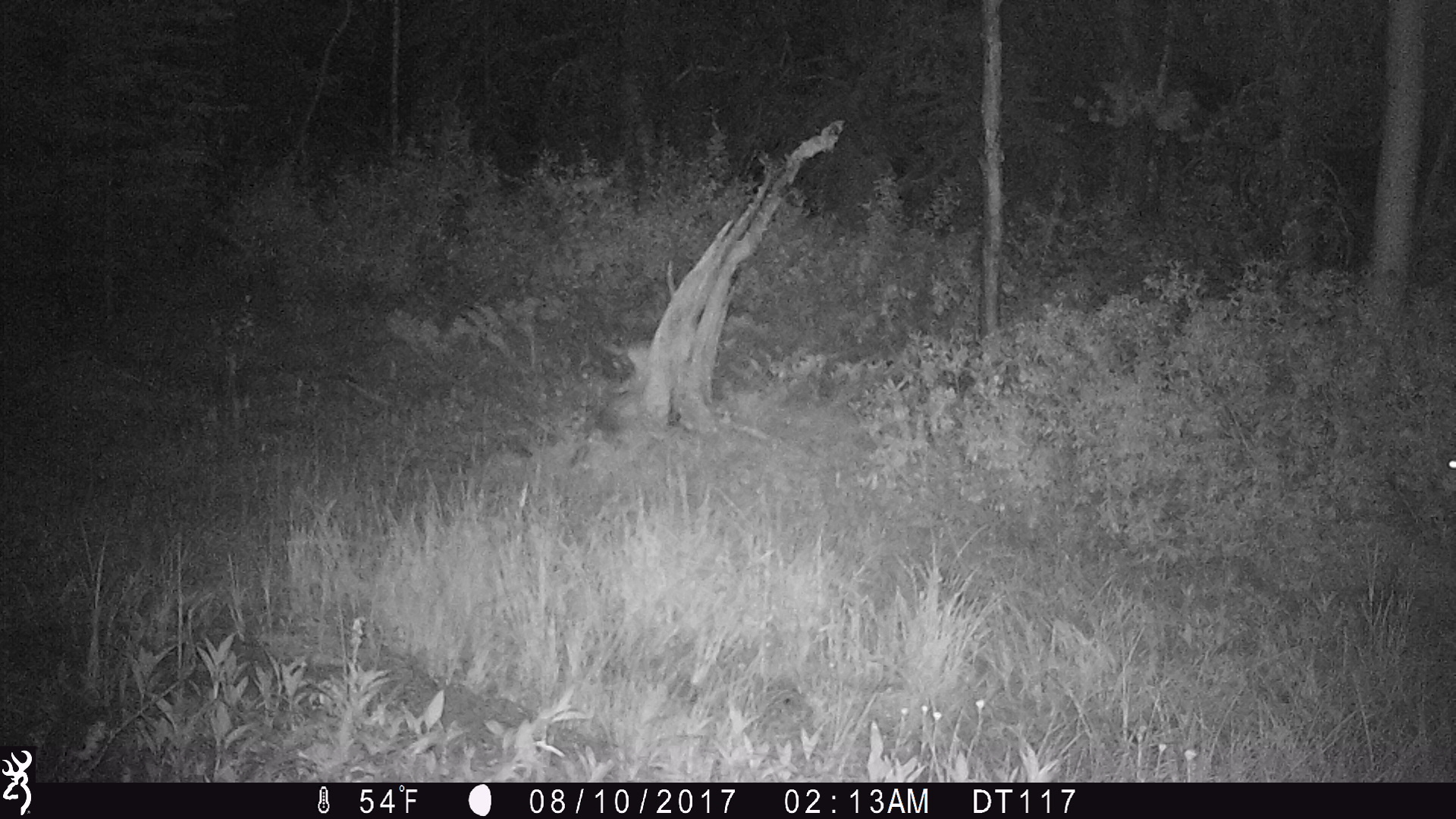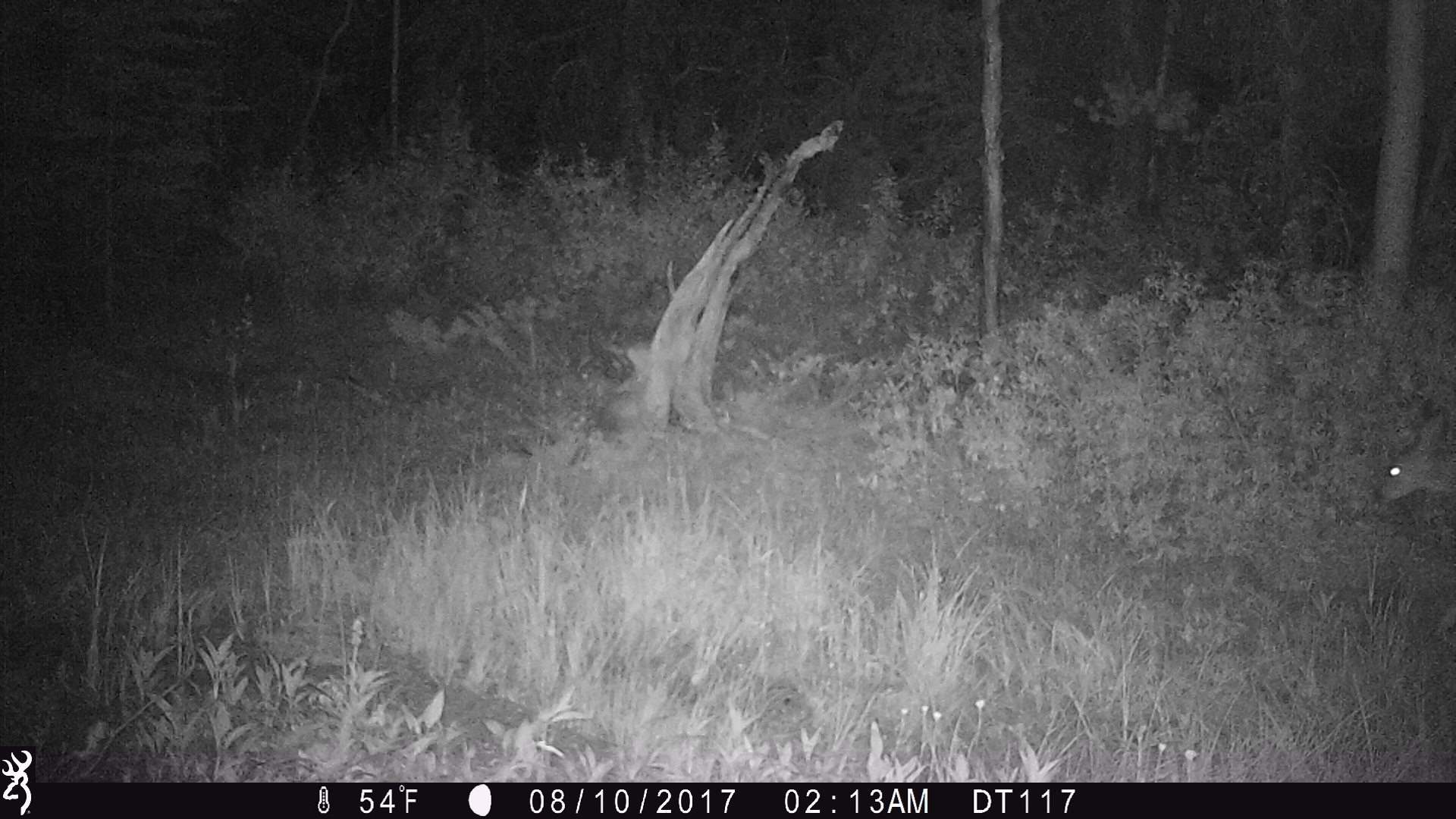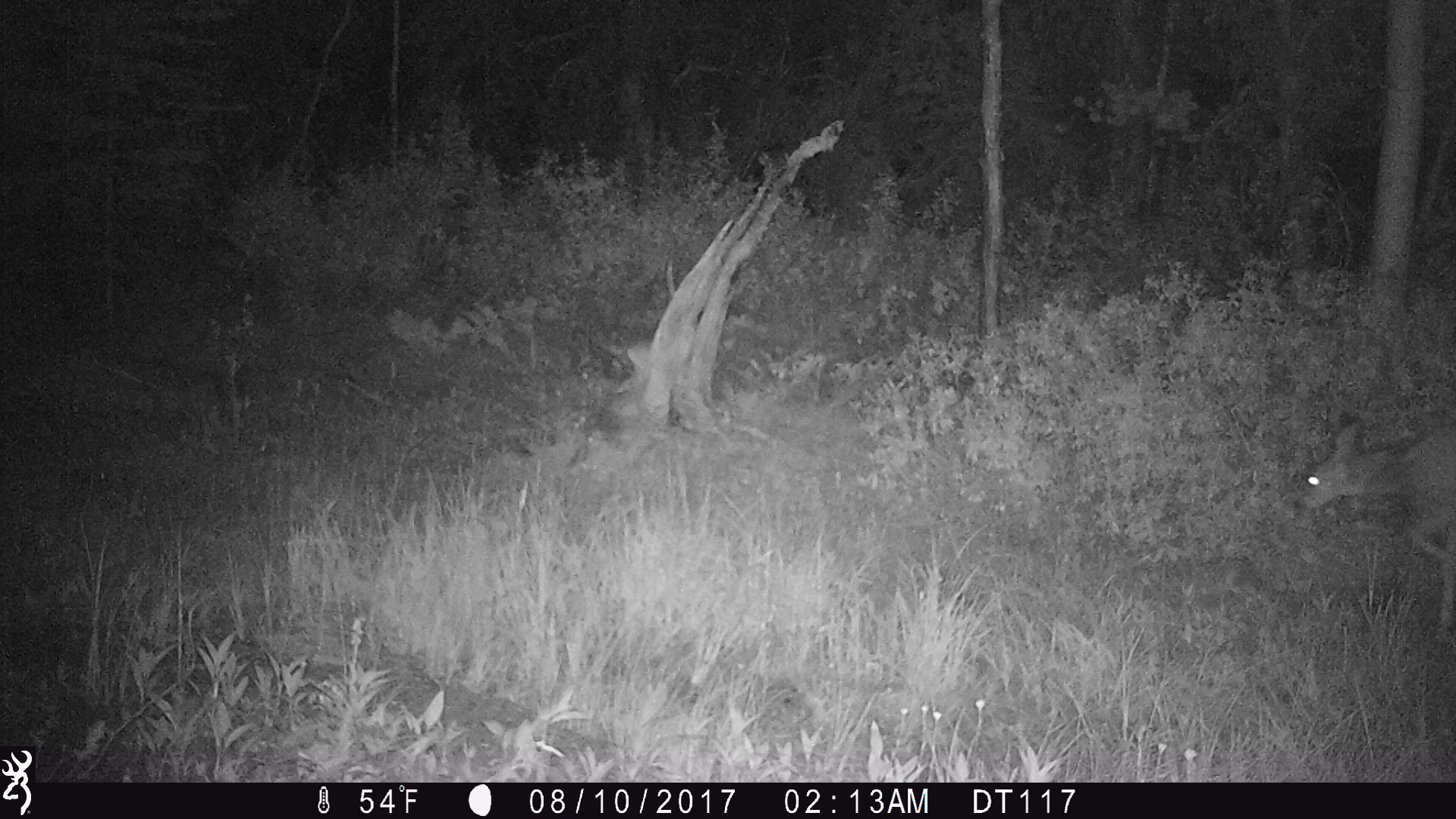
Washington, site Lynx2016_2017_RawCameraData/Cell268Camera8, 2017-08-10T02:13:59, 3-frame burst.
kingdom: Animalia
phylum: Chordata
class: Mammalia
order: Artiodactyla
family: Cervidae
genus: Odocoileus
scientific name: Odocoileus hemionus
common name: mule deer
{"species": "Odocoileus hemionus (mule deer)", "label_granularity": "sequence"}